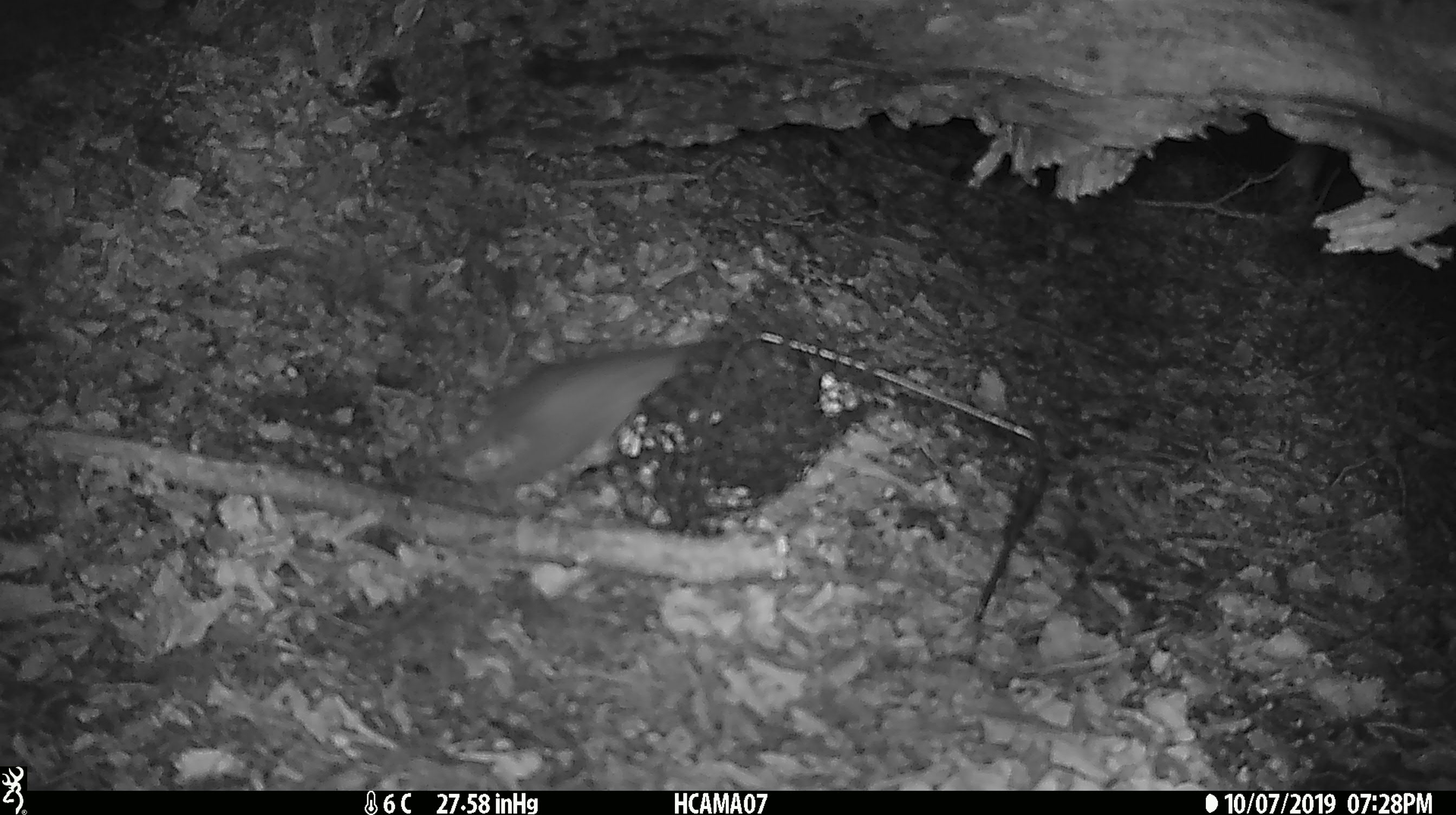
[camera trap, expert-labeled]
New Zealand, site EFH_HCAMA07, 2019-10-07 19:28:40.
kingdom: Animalia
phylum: Chordata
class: Mammalia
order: Rodentia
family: Muridae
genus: Rattus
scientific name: Rattus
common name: rat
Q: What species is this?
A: Rat (Rattus).